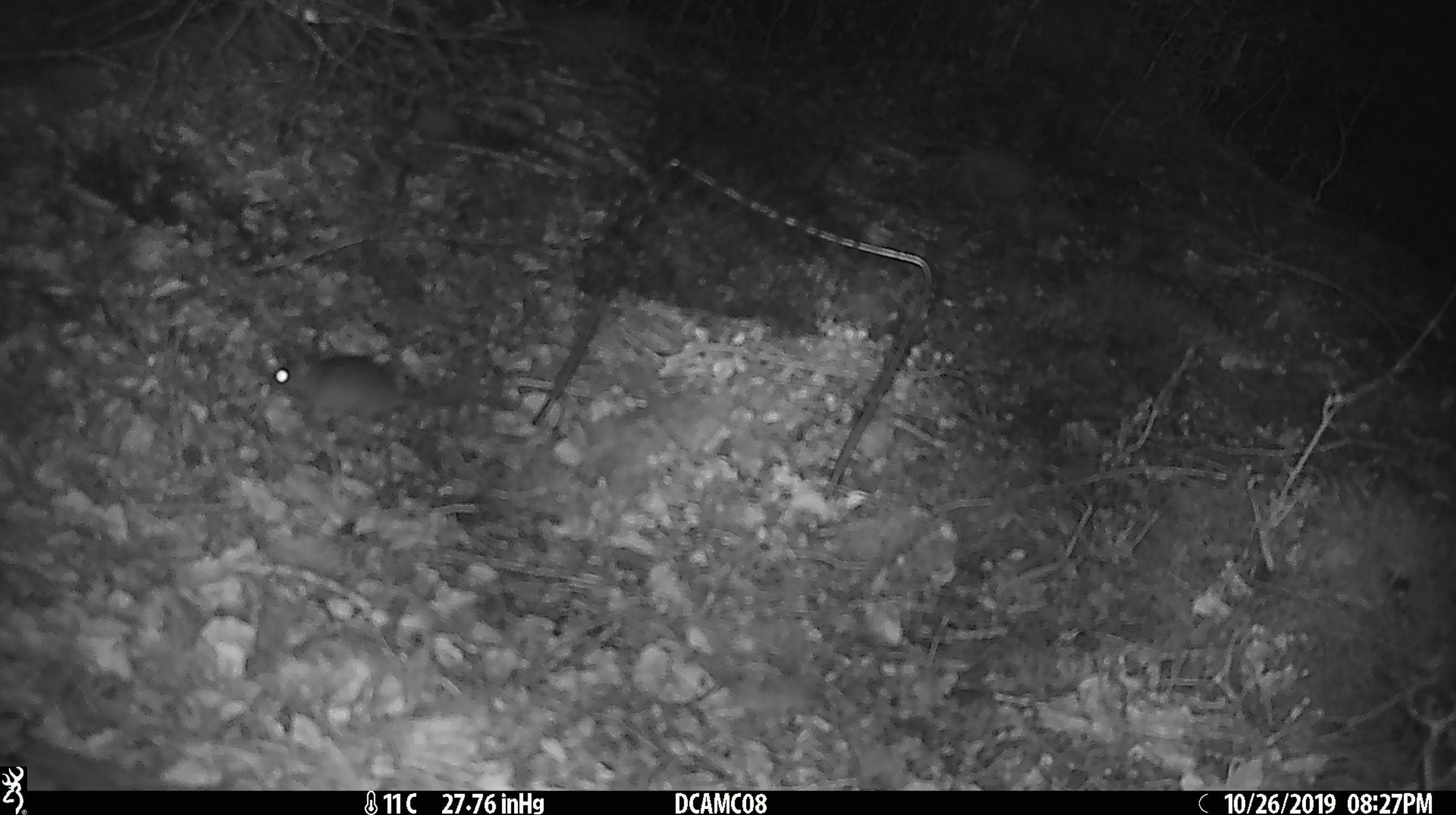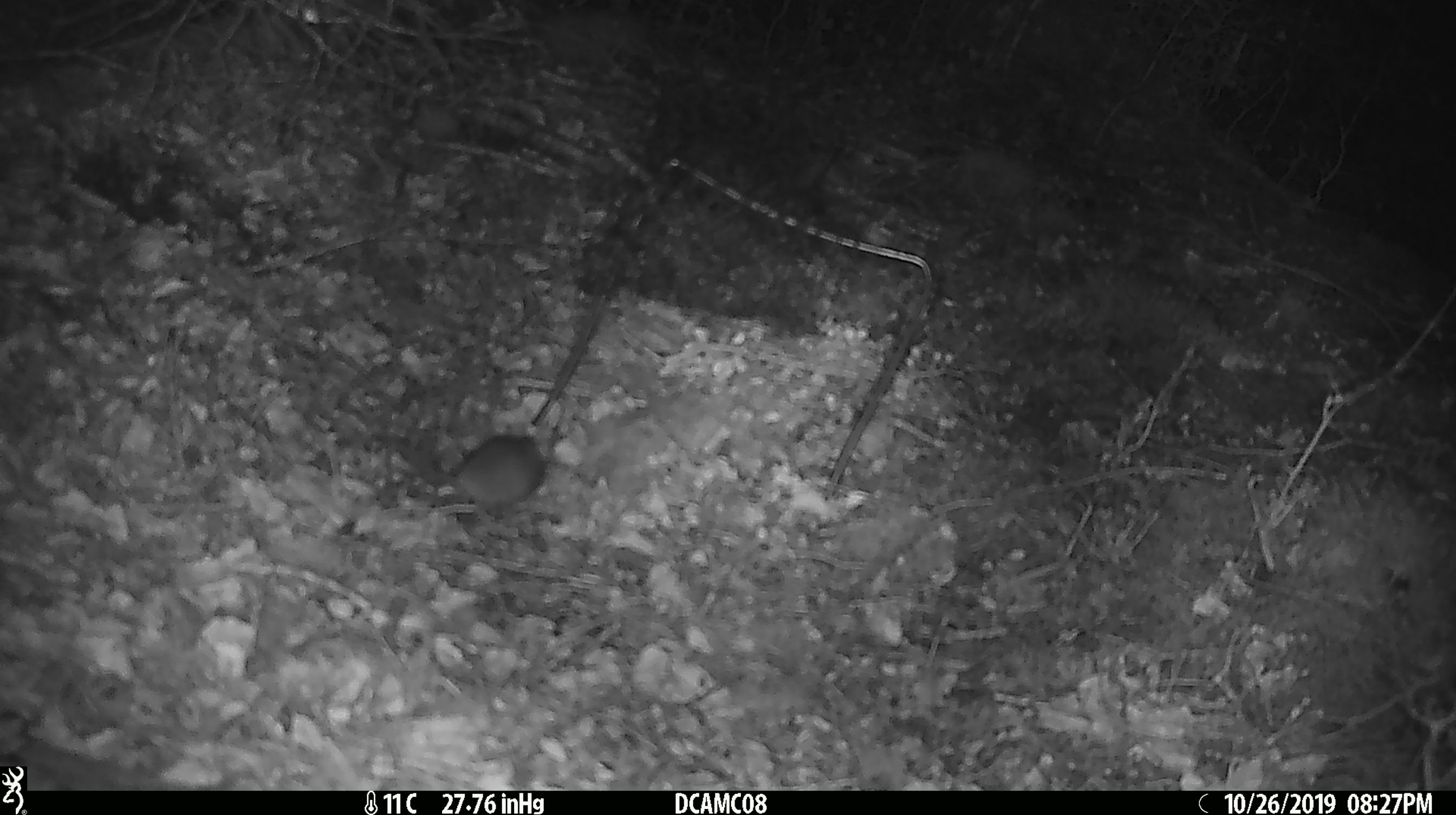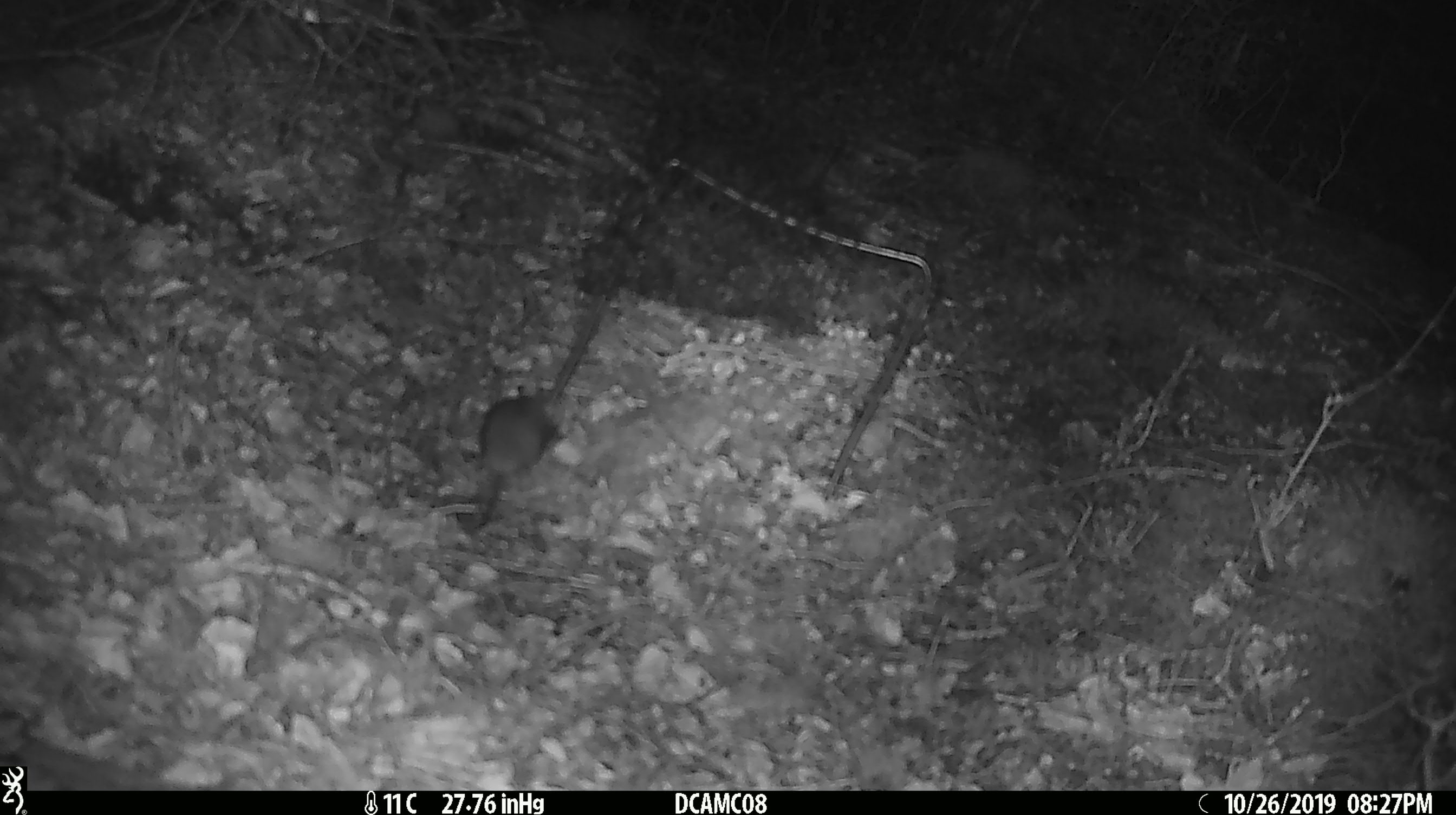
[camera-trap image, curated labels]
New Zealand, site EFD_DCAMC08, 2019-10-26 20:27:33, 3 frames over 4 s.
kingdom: Animalia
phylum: Chordata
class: Mammalia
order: Rodentia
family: Muridae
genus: Mus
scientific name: Mus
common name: mouse